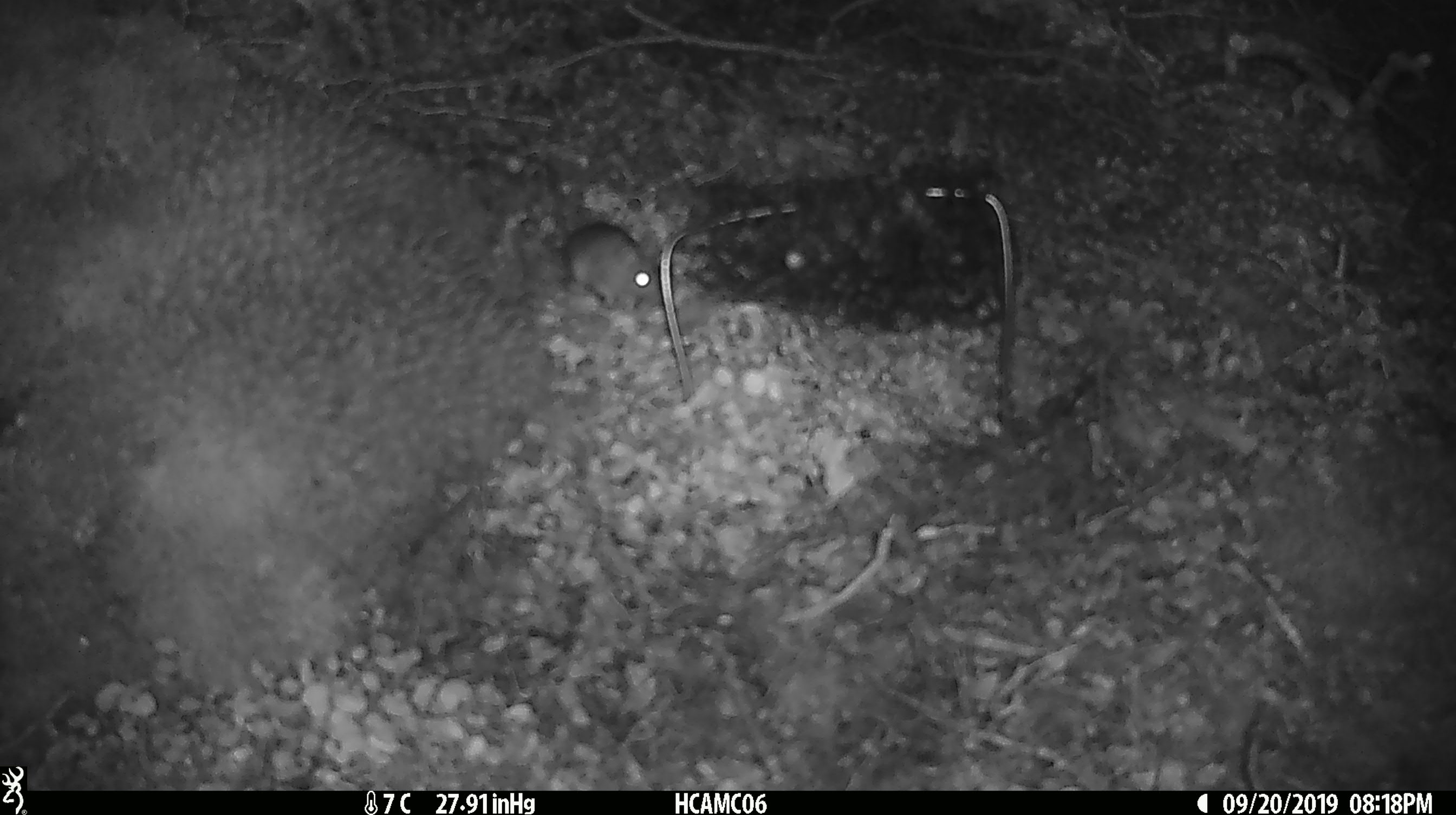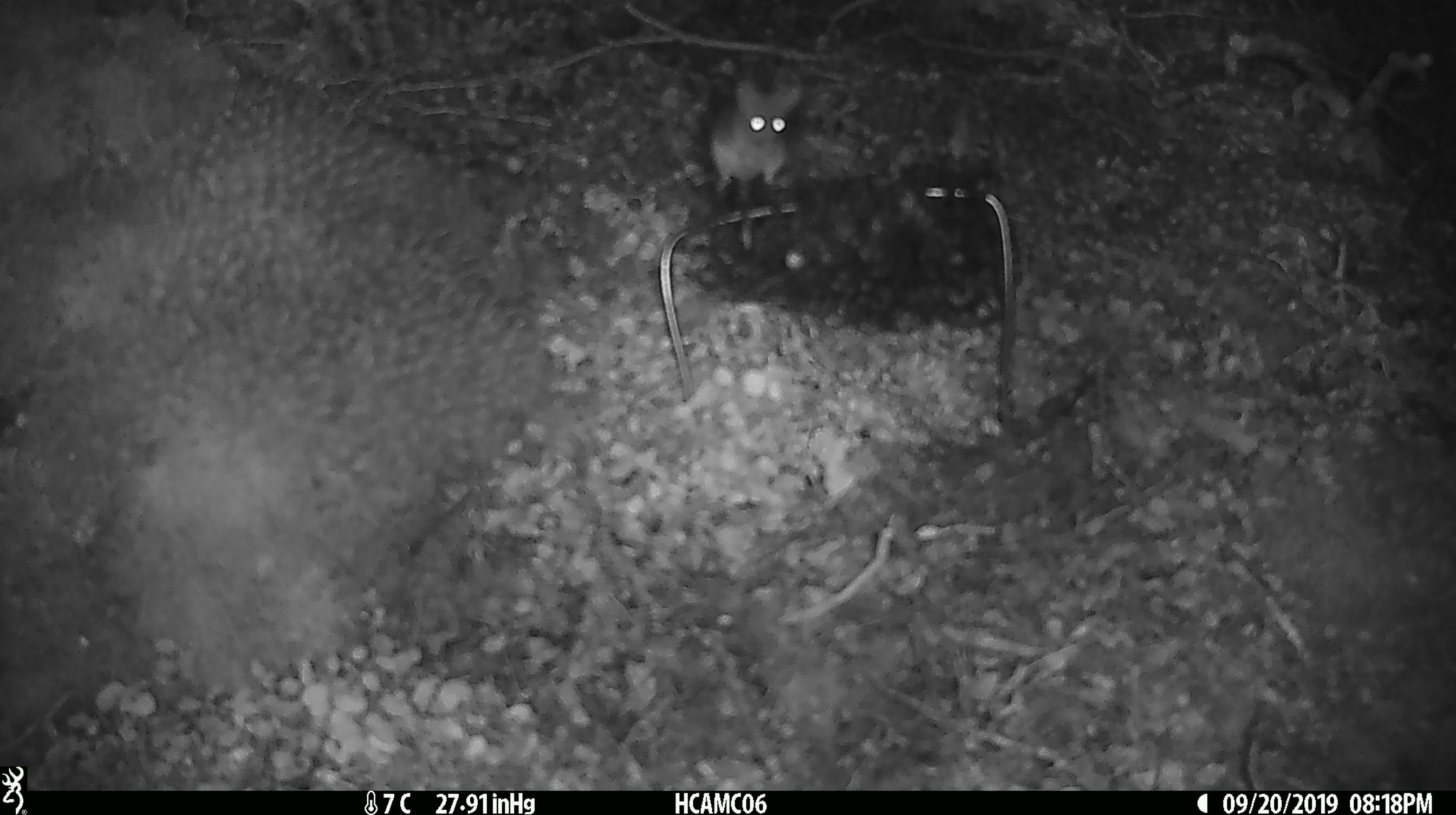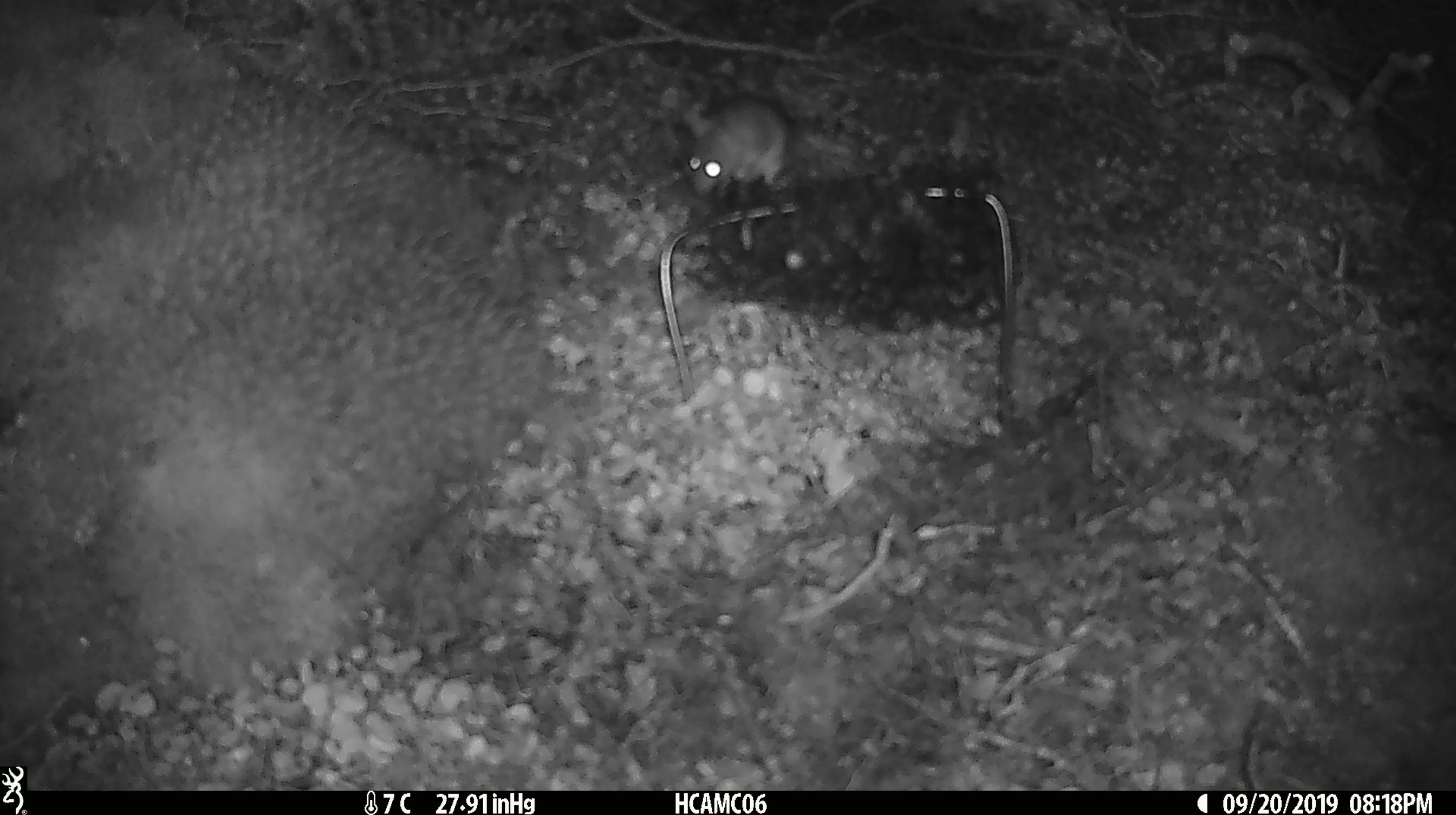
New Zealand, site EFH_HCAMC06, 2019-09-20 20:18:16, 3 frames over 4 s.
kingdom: Animalia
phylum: Chordata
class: Mammalia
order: Rodentia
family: Muridae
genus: Mus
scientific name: Mus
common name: mouse